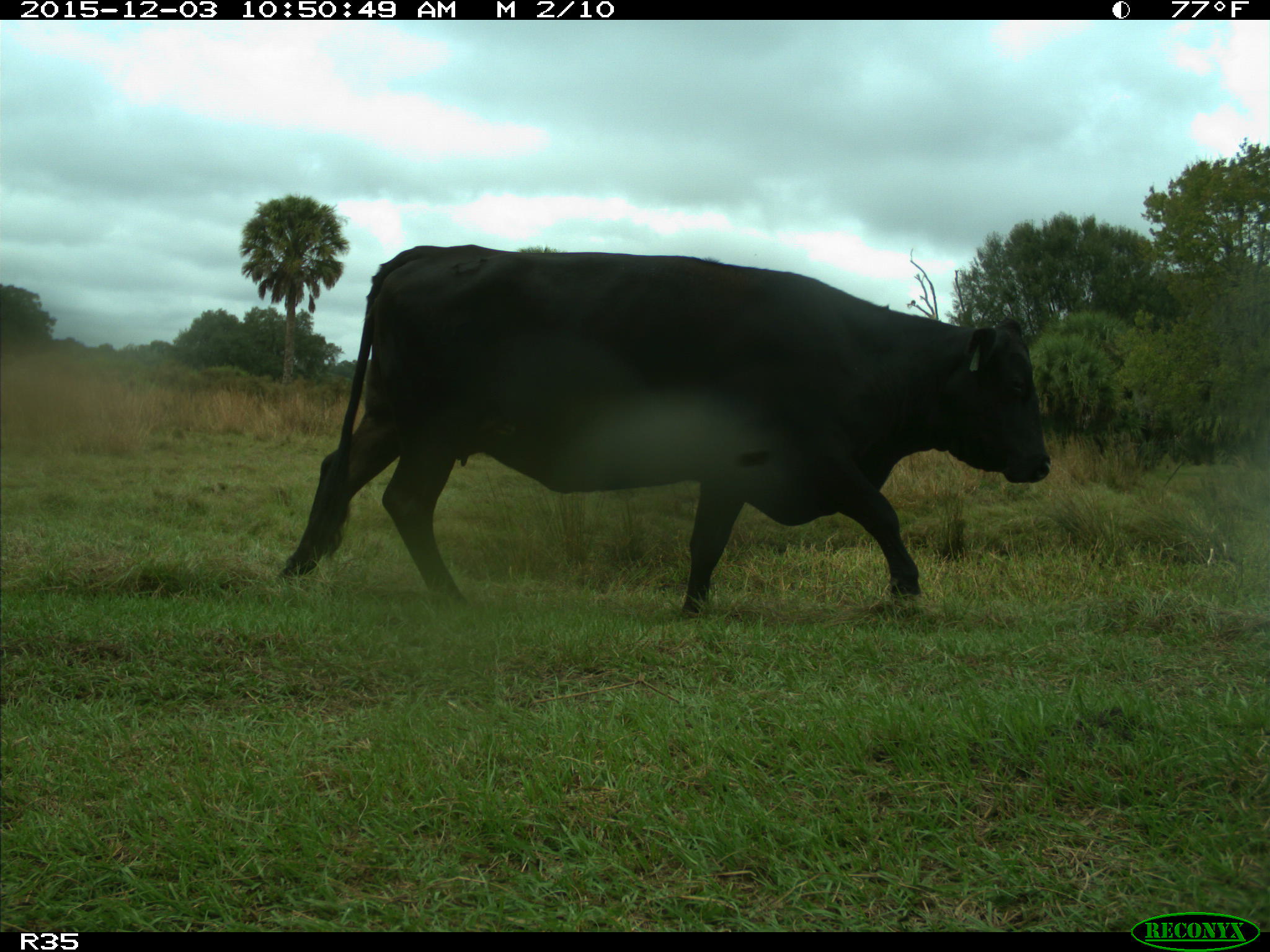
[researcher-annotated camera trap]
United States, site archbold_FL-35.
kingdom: Animalia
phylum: Chordata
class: Mammalia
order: Artiodactyla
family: Bovidae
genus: Bos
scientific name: Bos taurus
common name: domestic cow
Bos taurus (domestic cow).